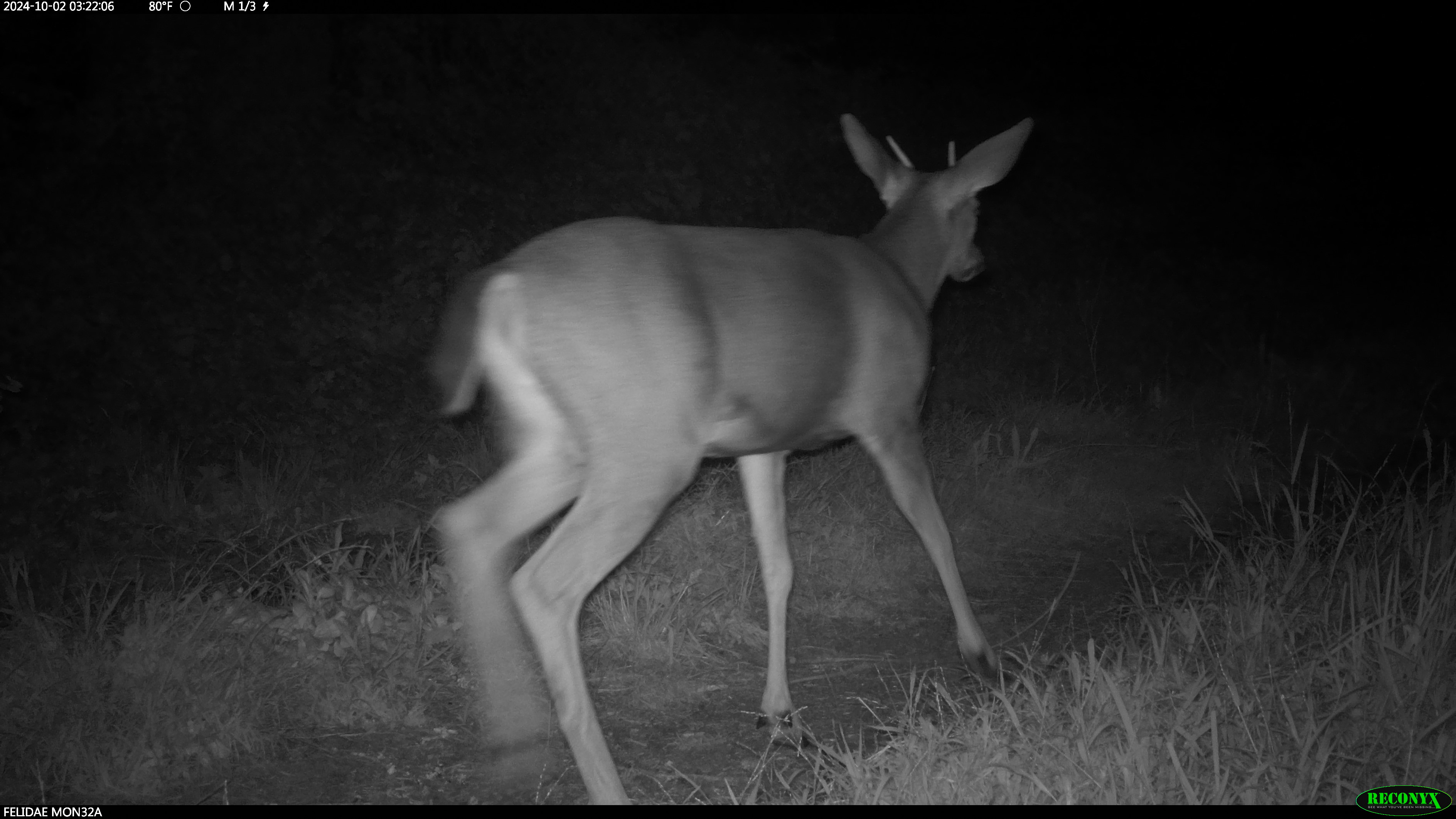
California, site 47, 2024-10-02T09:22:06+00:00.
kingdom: Animalia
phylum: Chordata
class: Mammalia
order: Artiodactyla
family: Cervidae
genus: Odocoileus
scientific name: Odocoileus hemionus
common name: mule deer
Mule deer (Odocoileus hemionus).